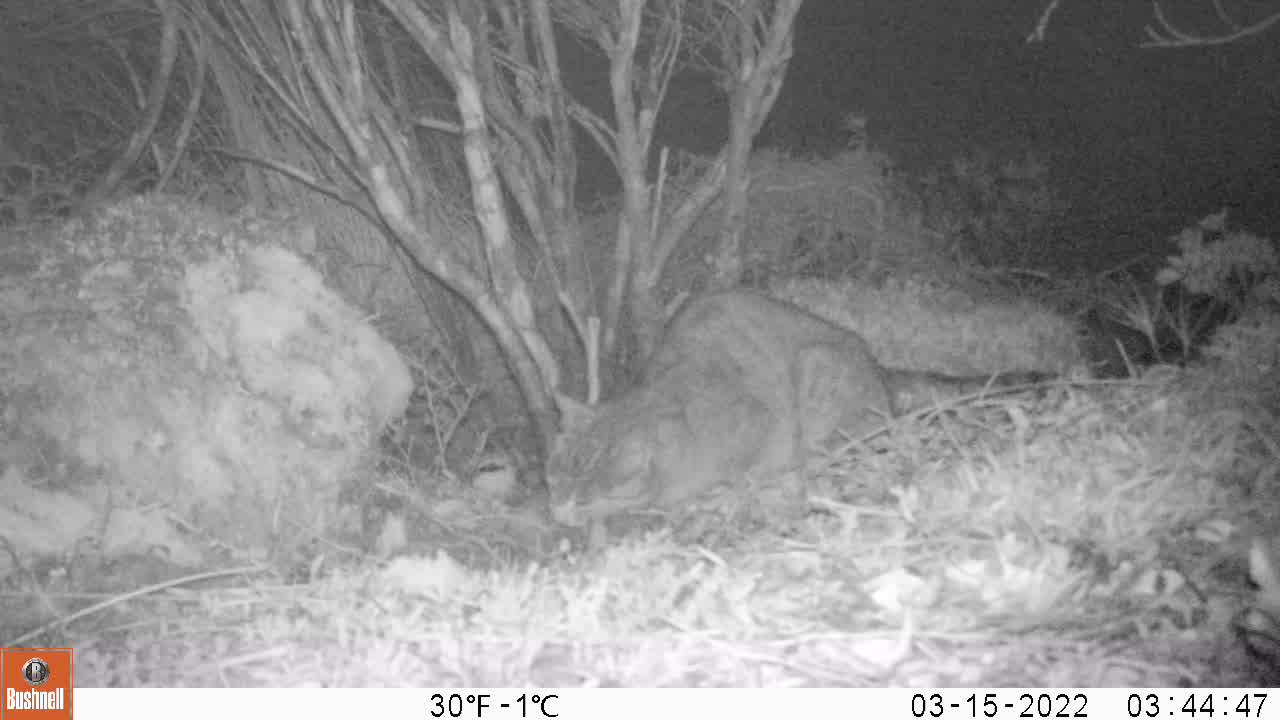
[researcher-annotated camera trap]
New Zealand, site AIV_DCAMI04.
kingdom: Animalia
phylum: Chordata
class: Mammalia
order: Carnivora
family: Felidae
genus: Felis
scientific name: Felis catus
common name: domestic cat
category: cat